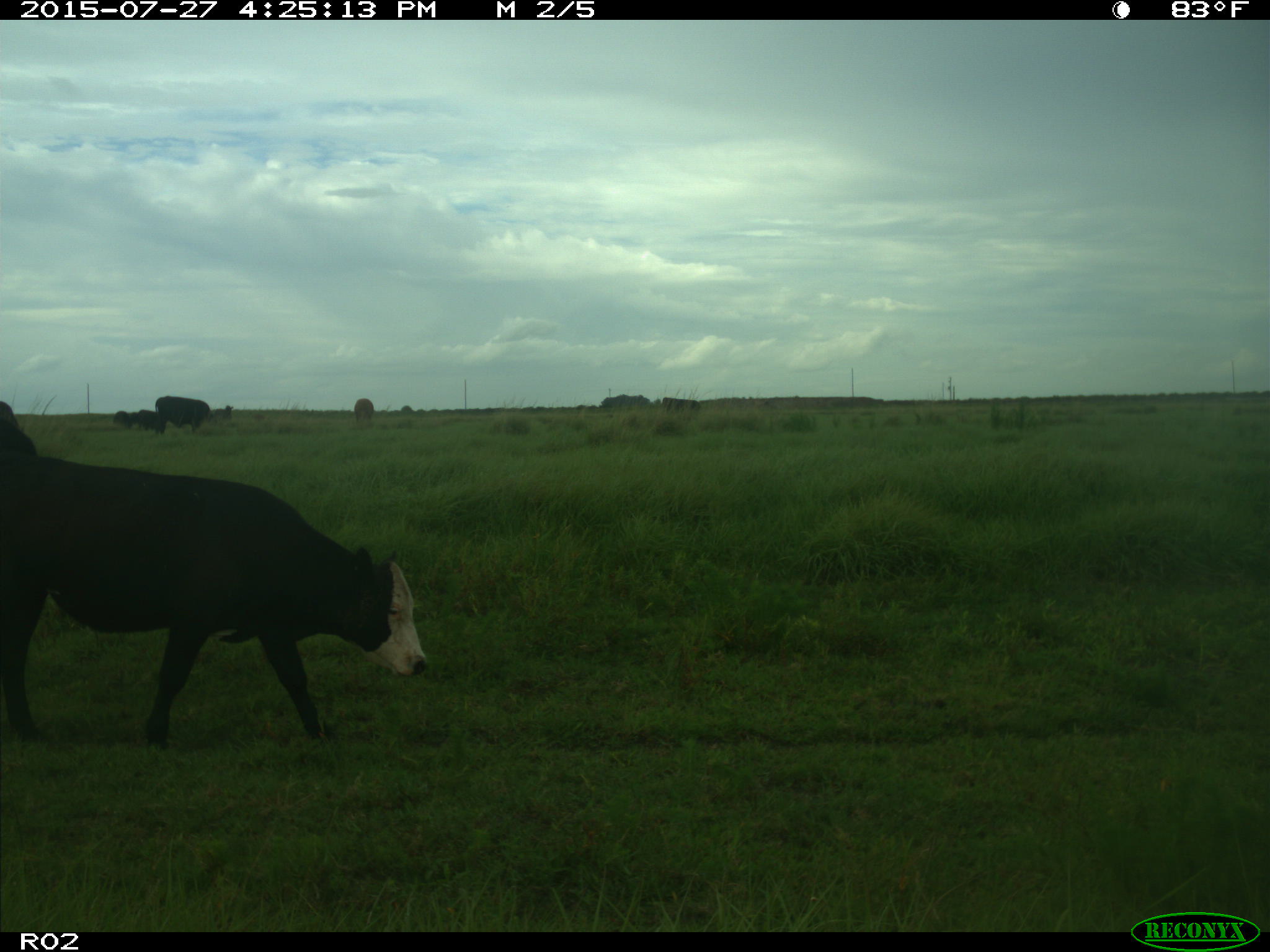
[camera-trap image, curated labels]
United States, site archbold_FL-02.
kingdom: Animalia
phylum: Chordata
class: Mammalia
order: Artiodactyla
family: Bovidae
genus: Bos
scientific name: Bos taurus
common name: domestic cow